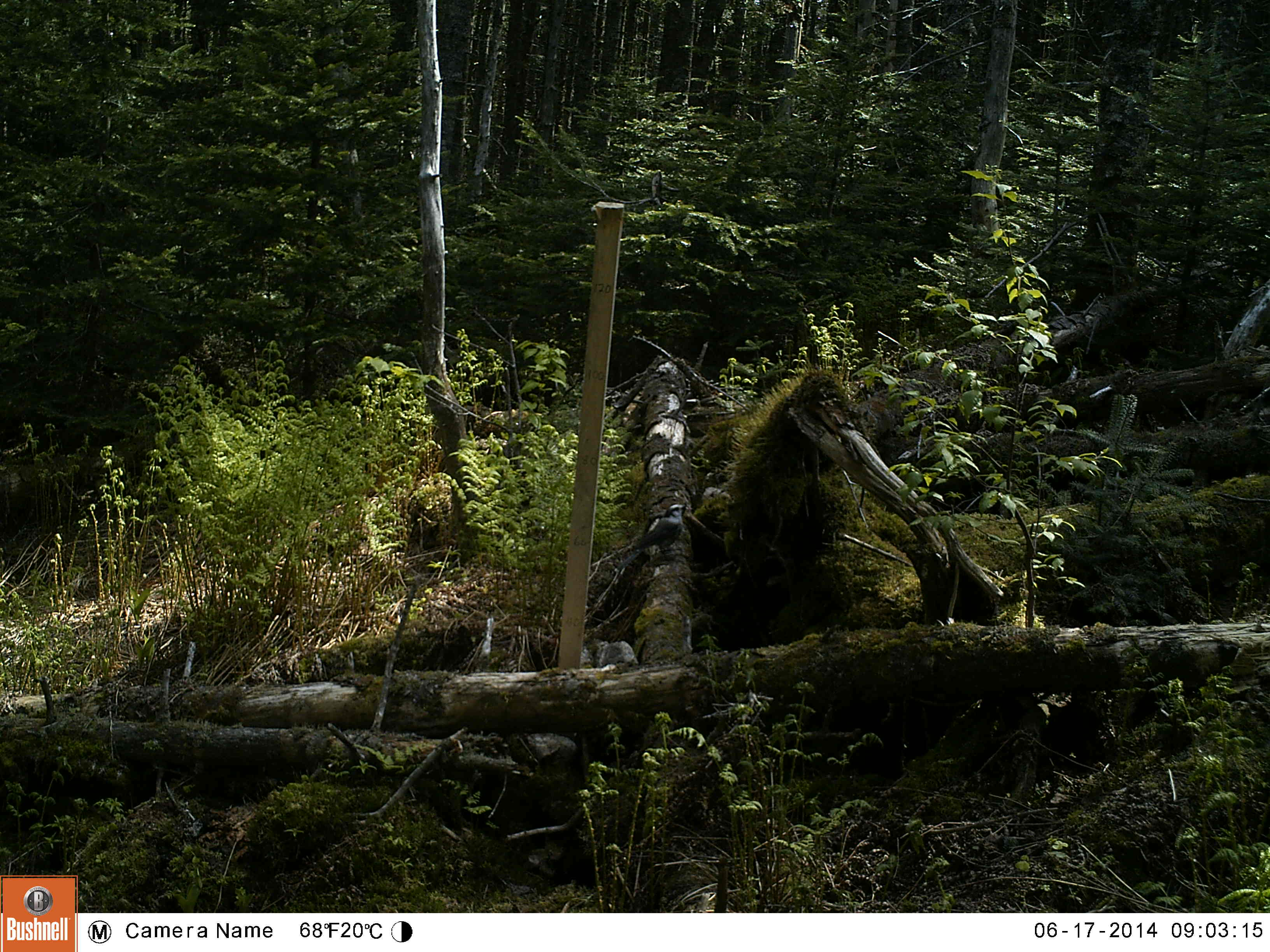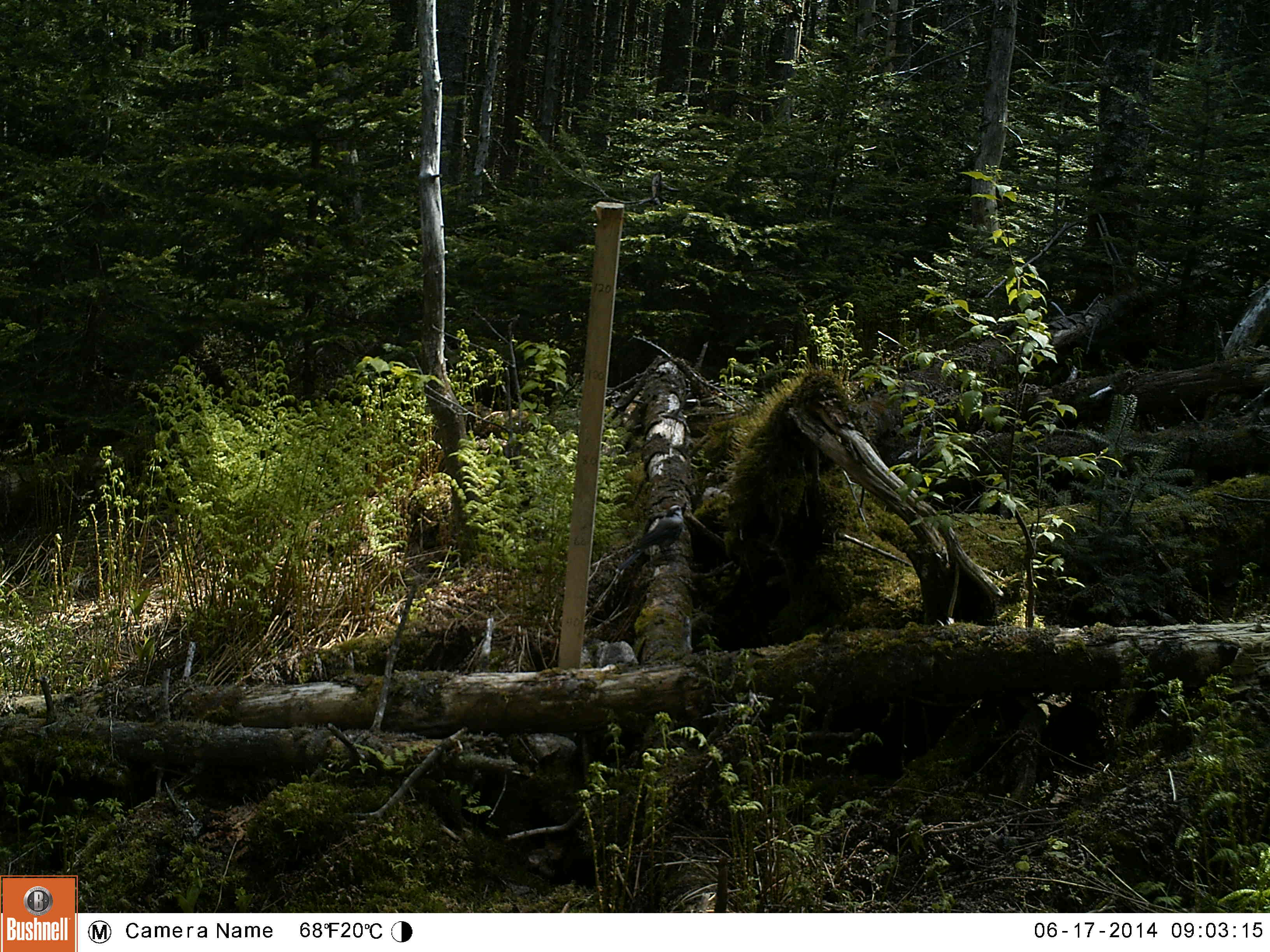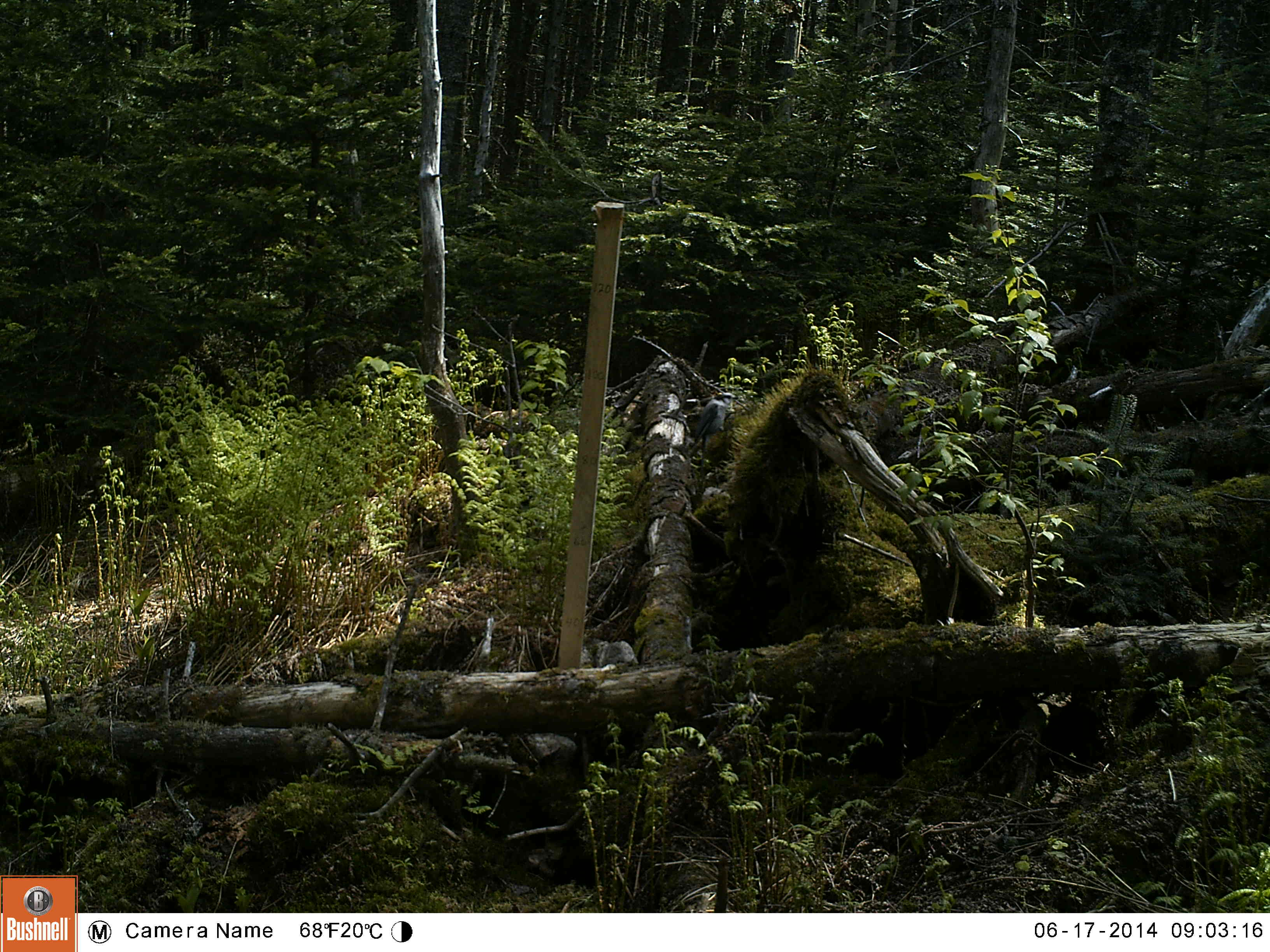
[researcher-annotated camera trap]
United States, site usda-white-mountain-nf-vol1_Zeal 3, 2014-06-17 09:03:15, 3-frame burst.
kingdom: Animalia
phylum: Chordata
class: Aves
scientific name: Aves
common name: bird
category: bird sp.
Bird sp. (bird) (Aves).